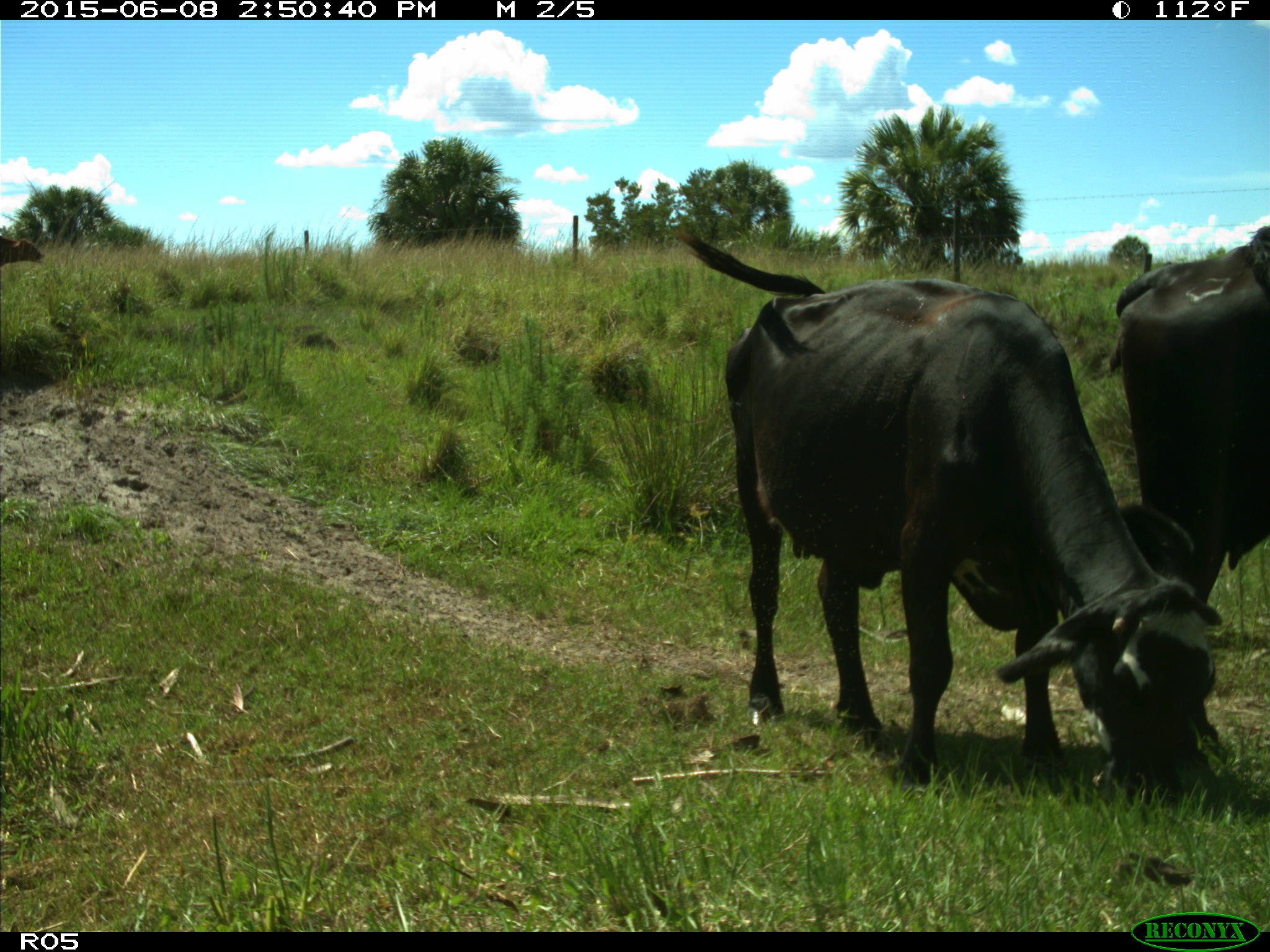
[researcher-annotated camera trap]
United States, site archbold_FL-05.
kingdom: Animalia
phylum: Chordata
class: Mammalia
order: Artiodactyla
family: Bovidae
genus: Bos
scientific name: Bos taurus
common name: domestic cow